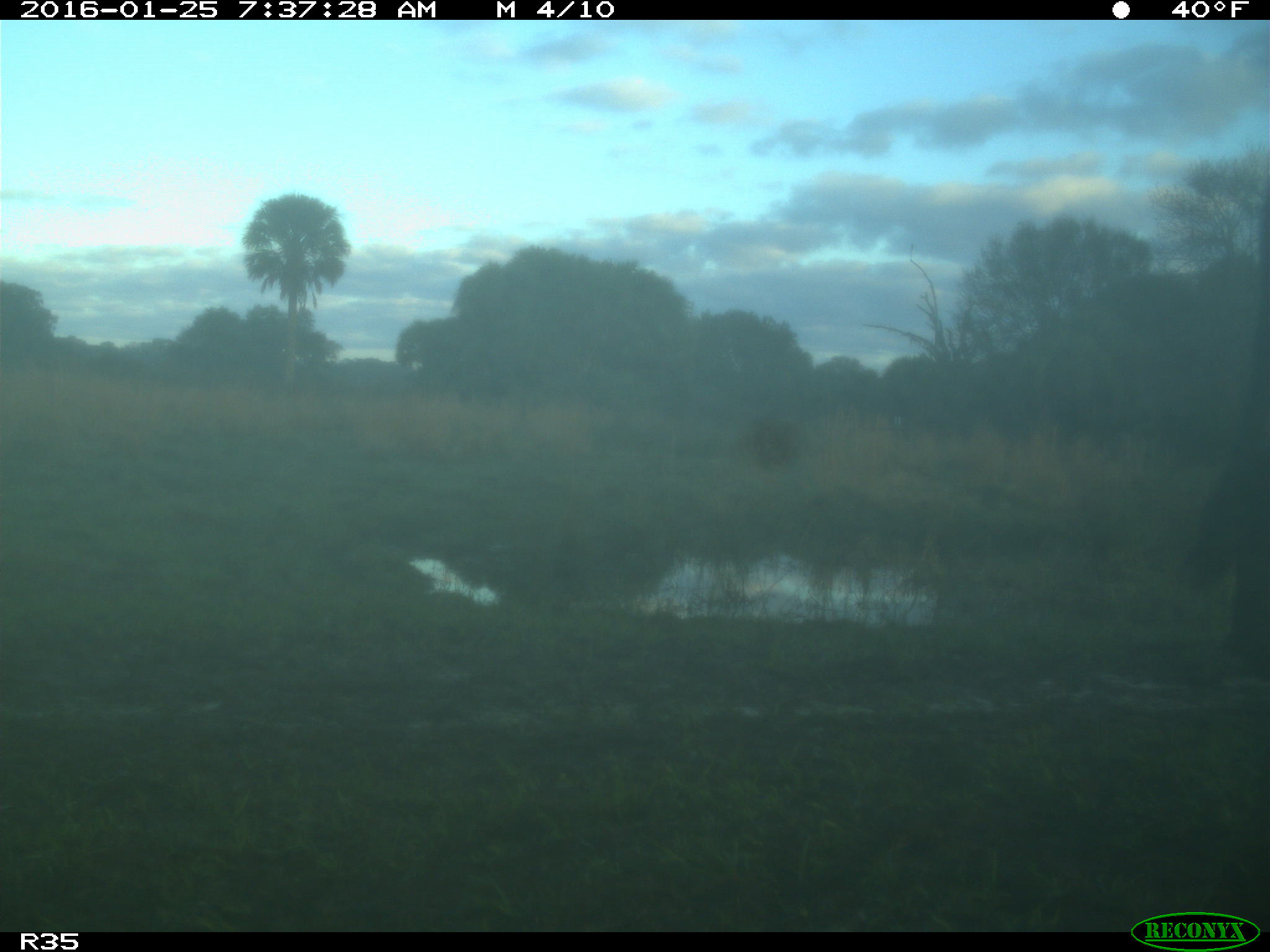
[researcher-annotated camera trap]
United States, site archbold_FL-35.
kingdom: Animalia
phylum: Chordata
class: Mammalia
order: Artiodactyla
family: Bovidae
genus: Bos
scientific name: Bos taurus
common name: domestic cow